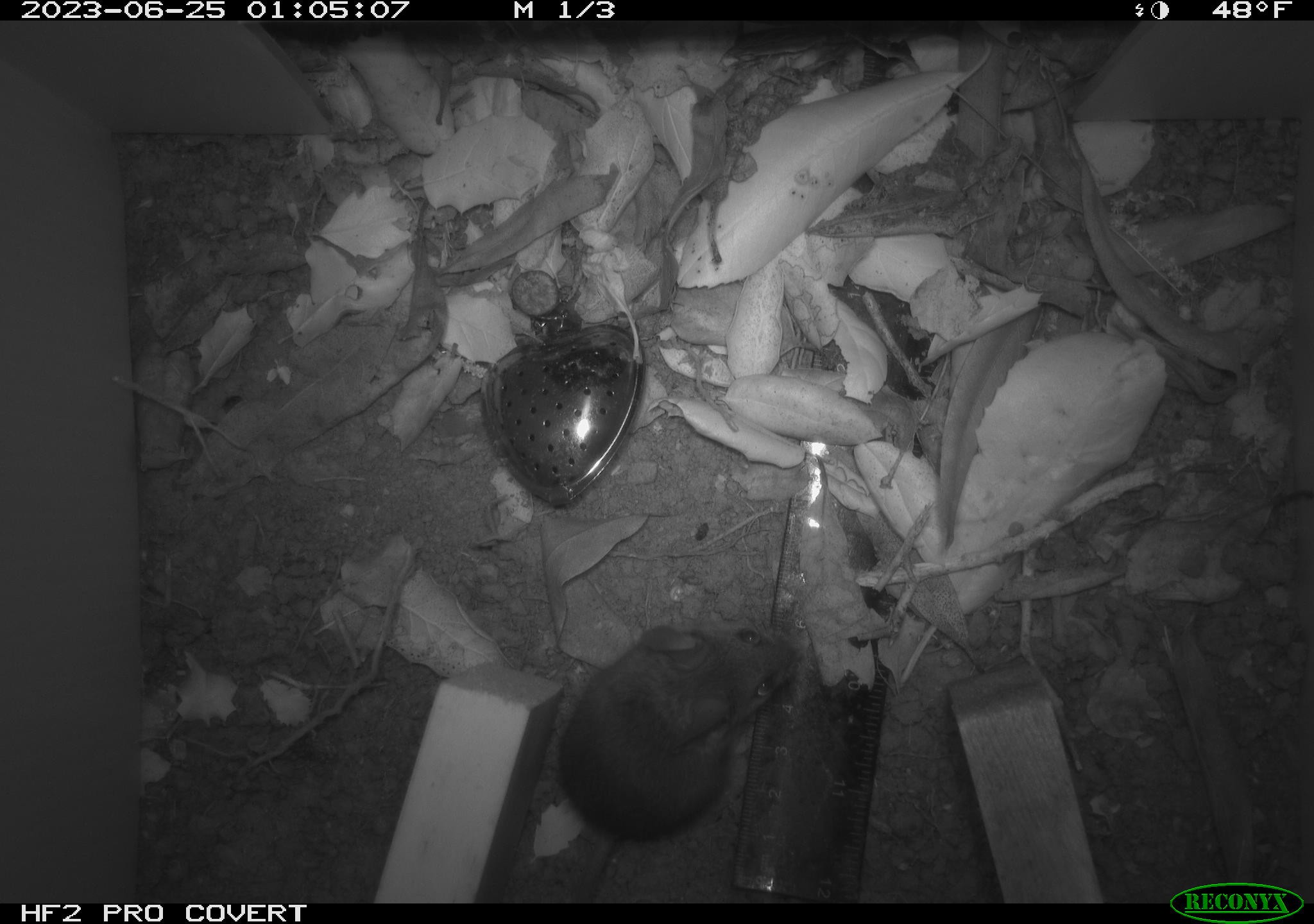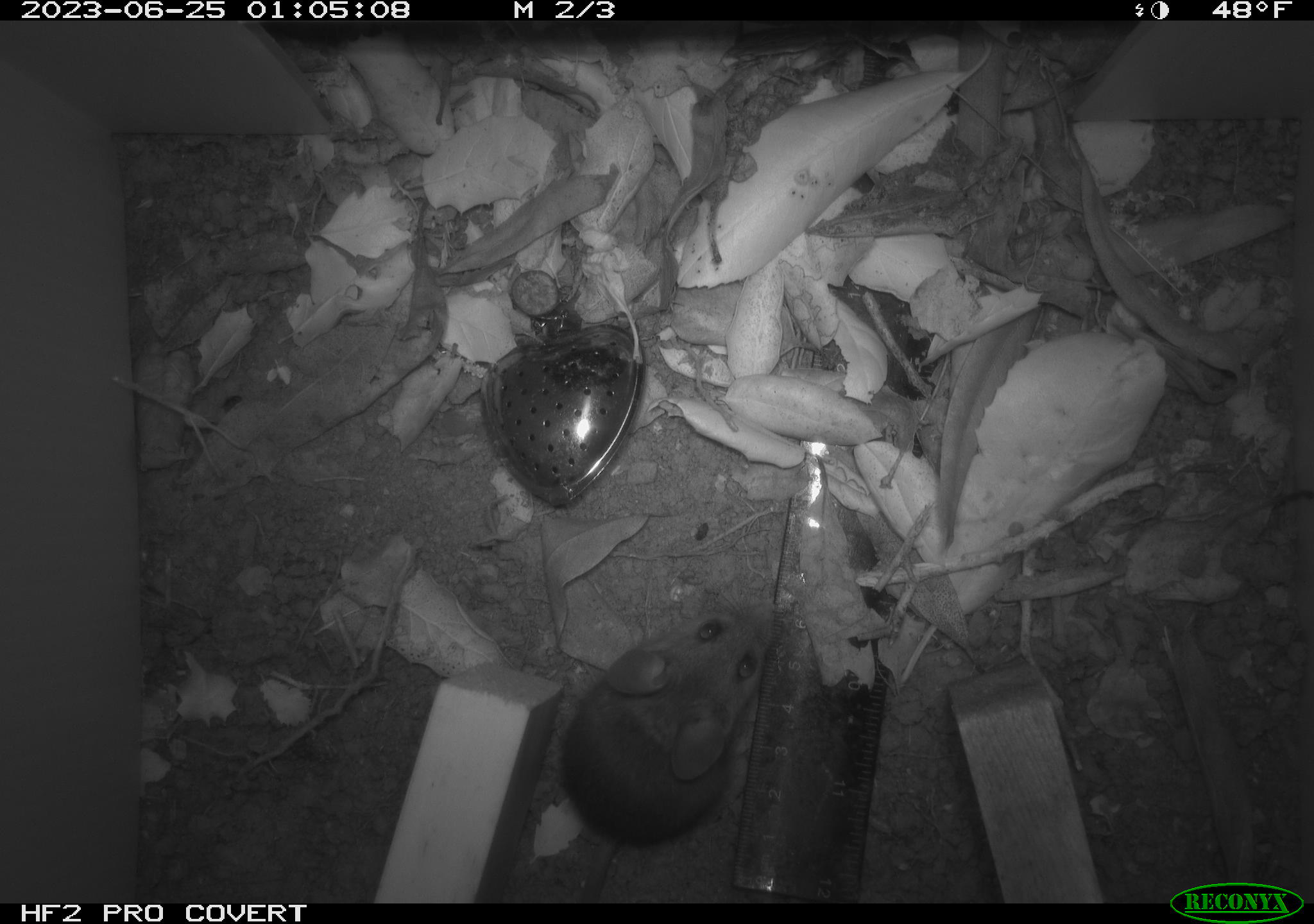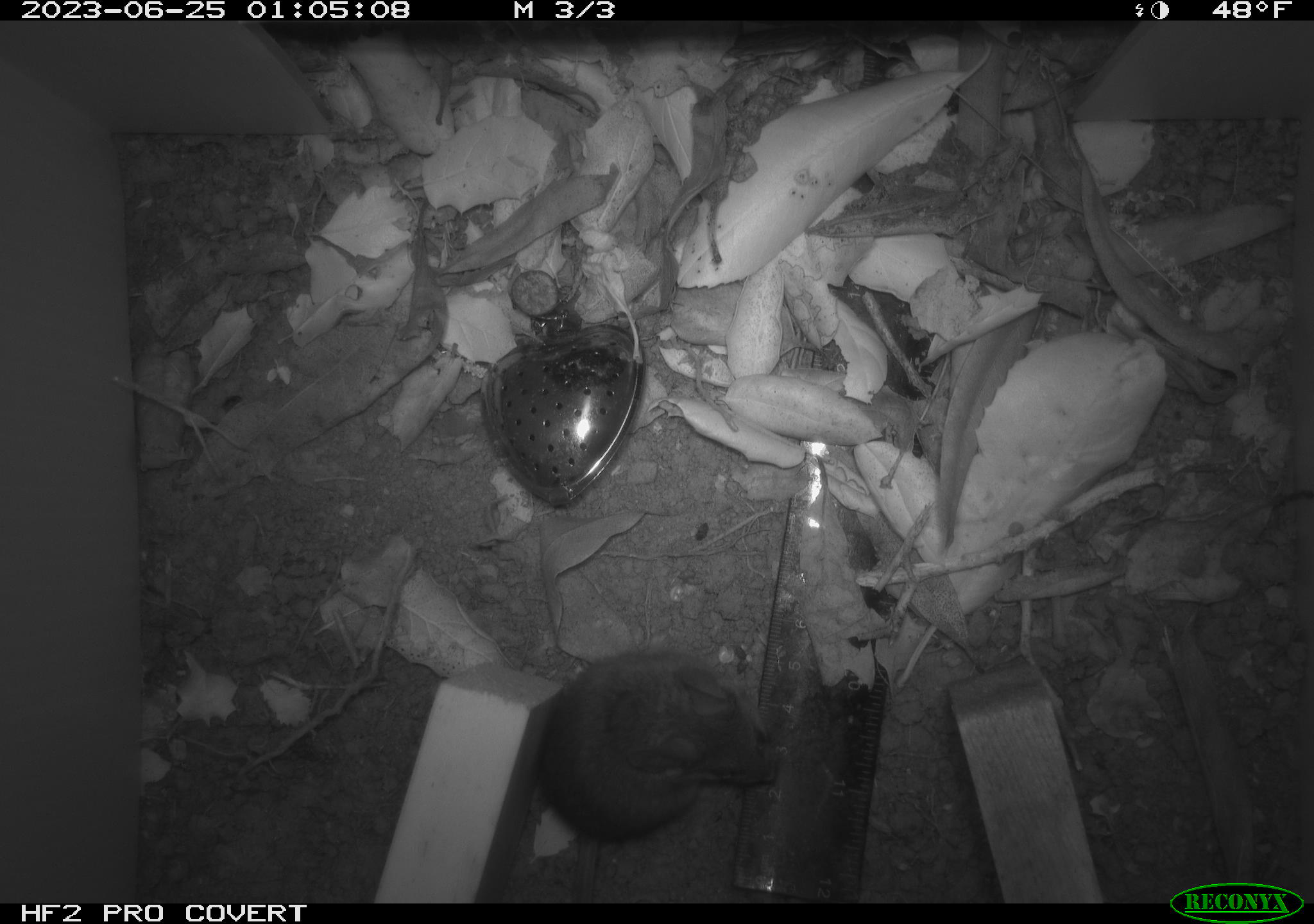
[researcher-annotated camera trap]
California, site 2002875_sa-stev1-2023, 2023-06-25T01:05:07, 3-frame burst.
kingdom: Animalia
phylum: Chordata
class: Mammalia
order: Rodentia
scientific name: Rodentia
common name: mouse species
Mouse species (Rodentia).